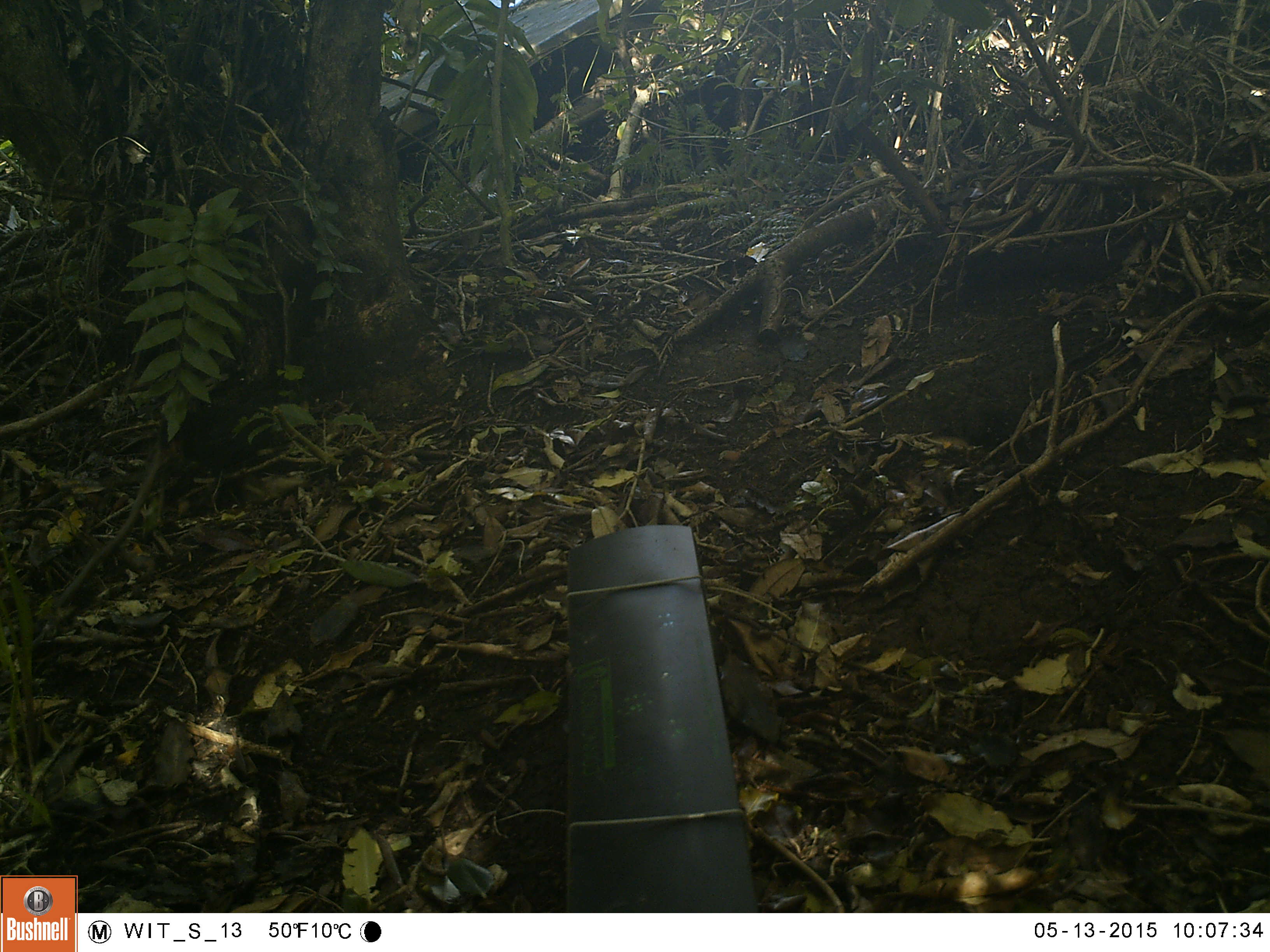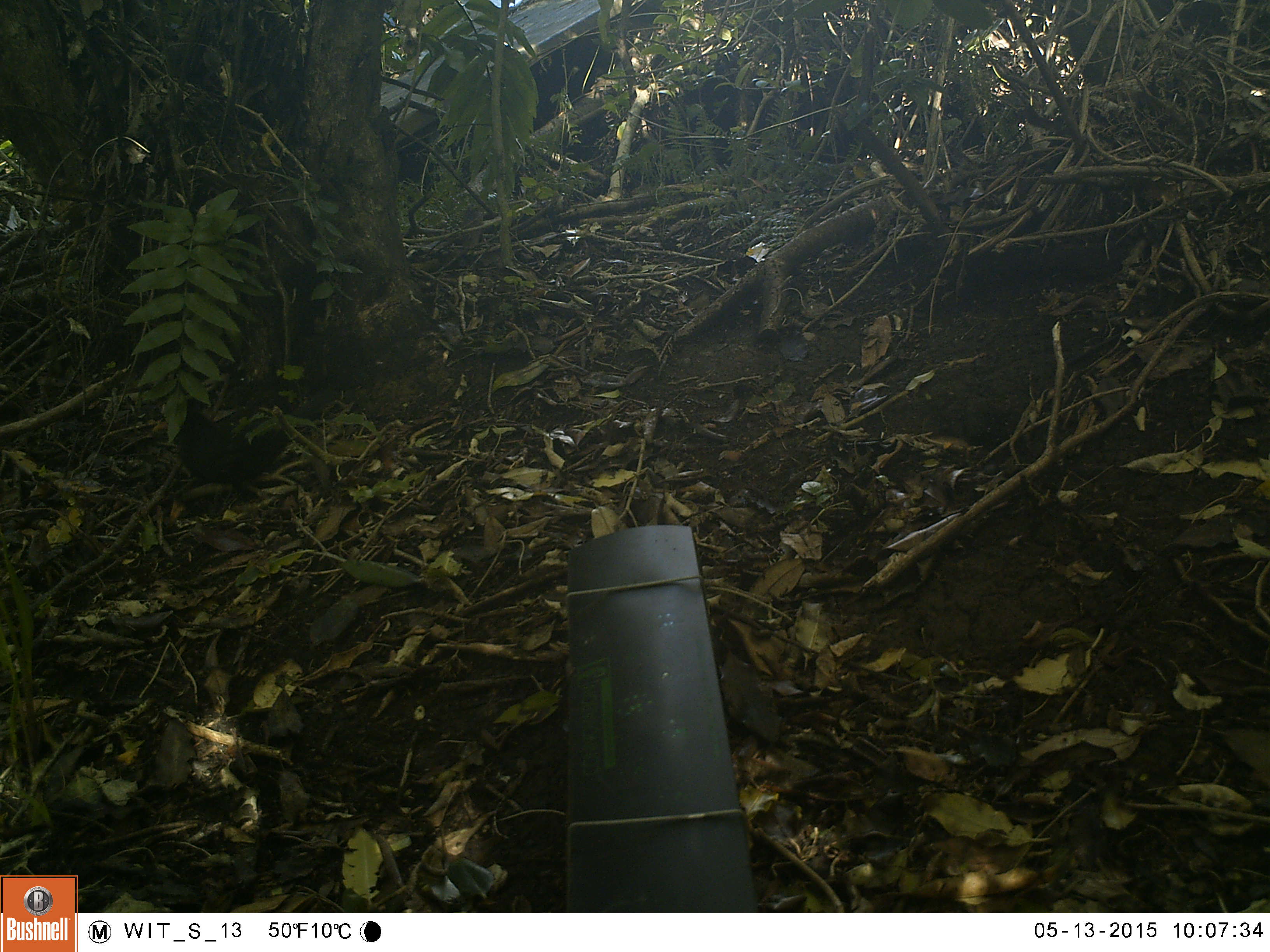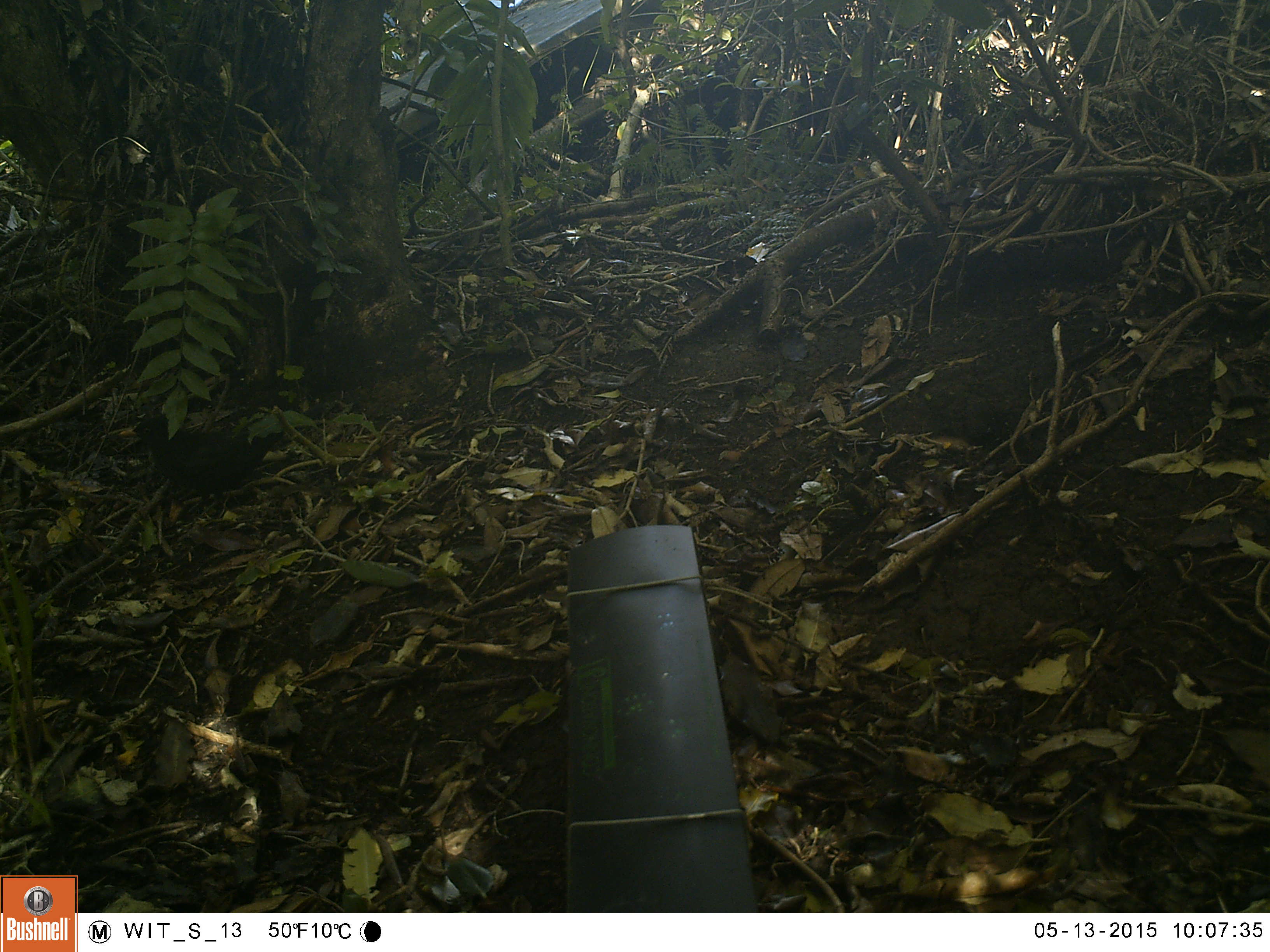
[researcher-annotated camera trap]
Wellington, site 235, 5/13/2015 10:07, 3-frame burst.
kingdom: Animalia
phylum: Chordata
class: Aves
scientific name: Aves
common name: bird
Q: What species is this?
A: Bird (Aves).